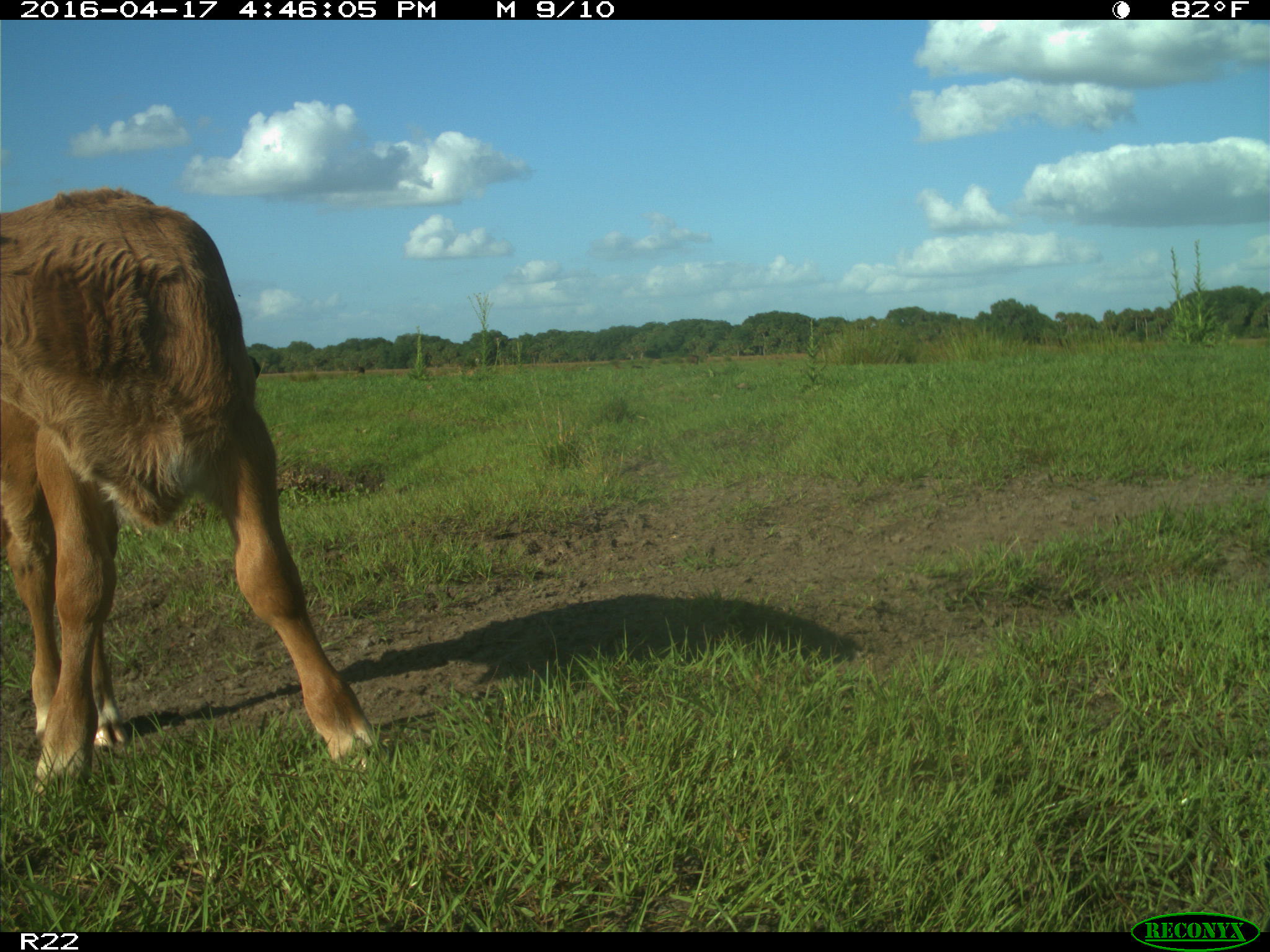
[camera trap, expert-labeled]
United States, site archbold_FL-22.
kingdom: Animalia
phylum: Chordata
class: Mammalia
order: Artiodactyla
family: Bovidae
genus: Bos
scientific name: Bos taurus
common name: domestic cow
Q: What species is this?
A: Bos taurus (domestic cow).